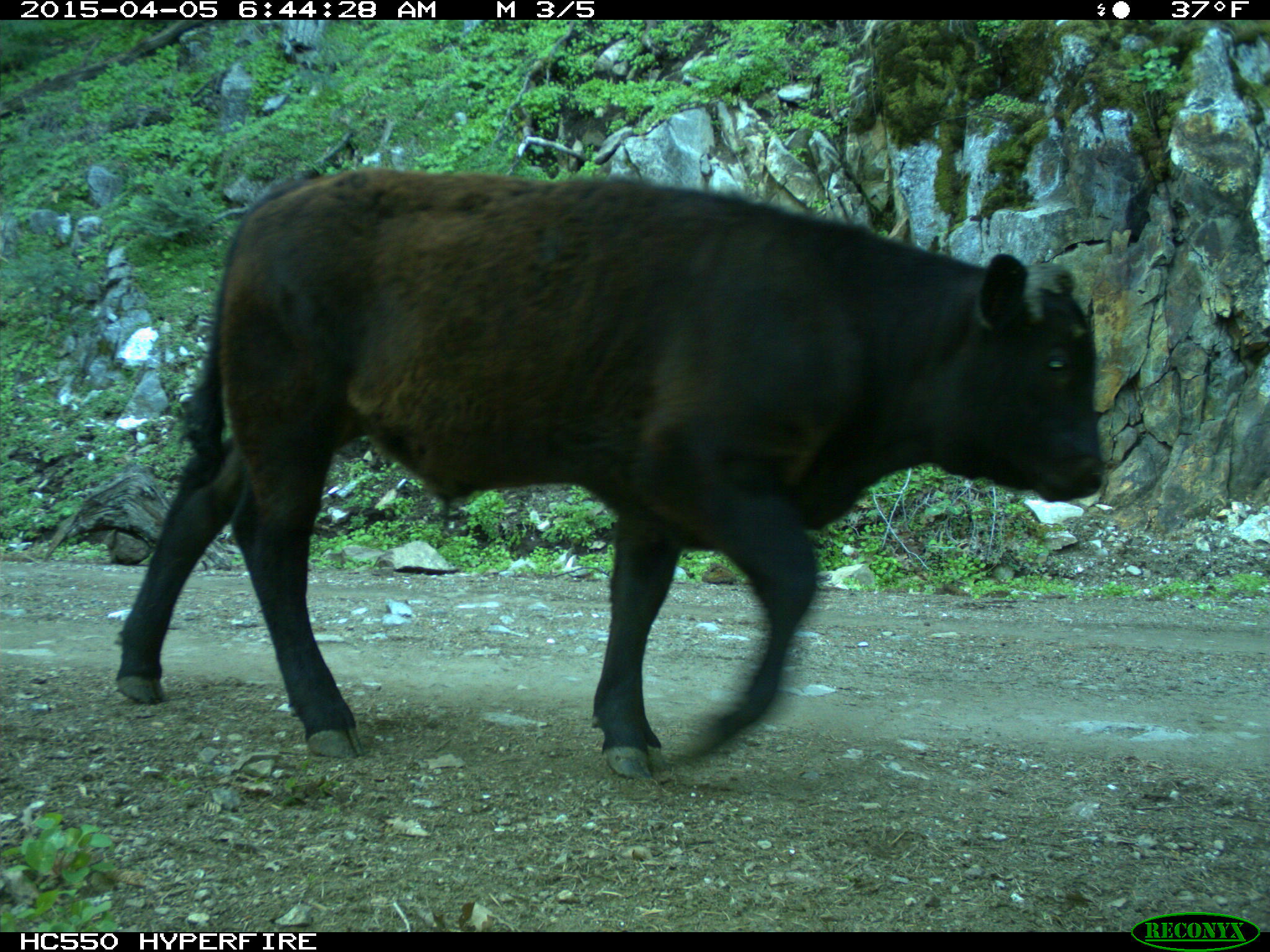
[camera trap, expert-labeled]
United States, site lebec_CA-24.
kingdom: Animalia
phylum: Chordata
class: Mammalia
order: Artiodactyla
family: Bovidae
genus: Bos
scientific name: Bos taurus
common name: domestic cow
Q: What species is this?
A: Bos taurus (domestic cow).